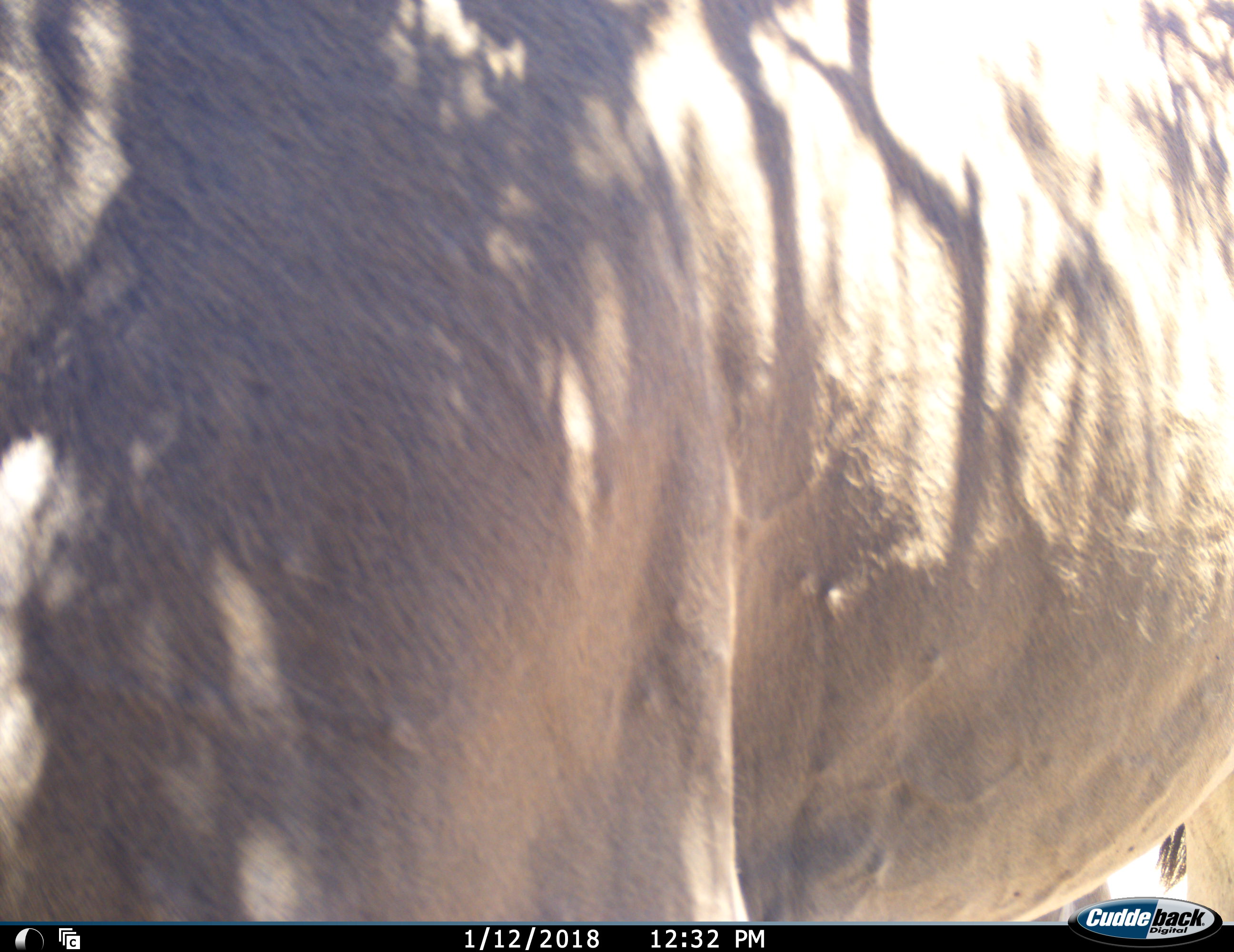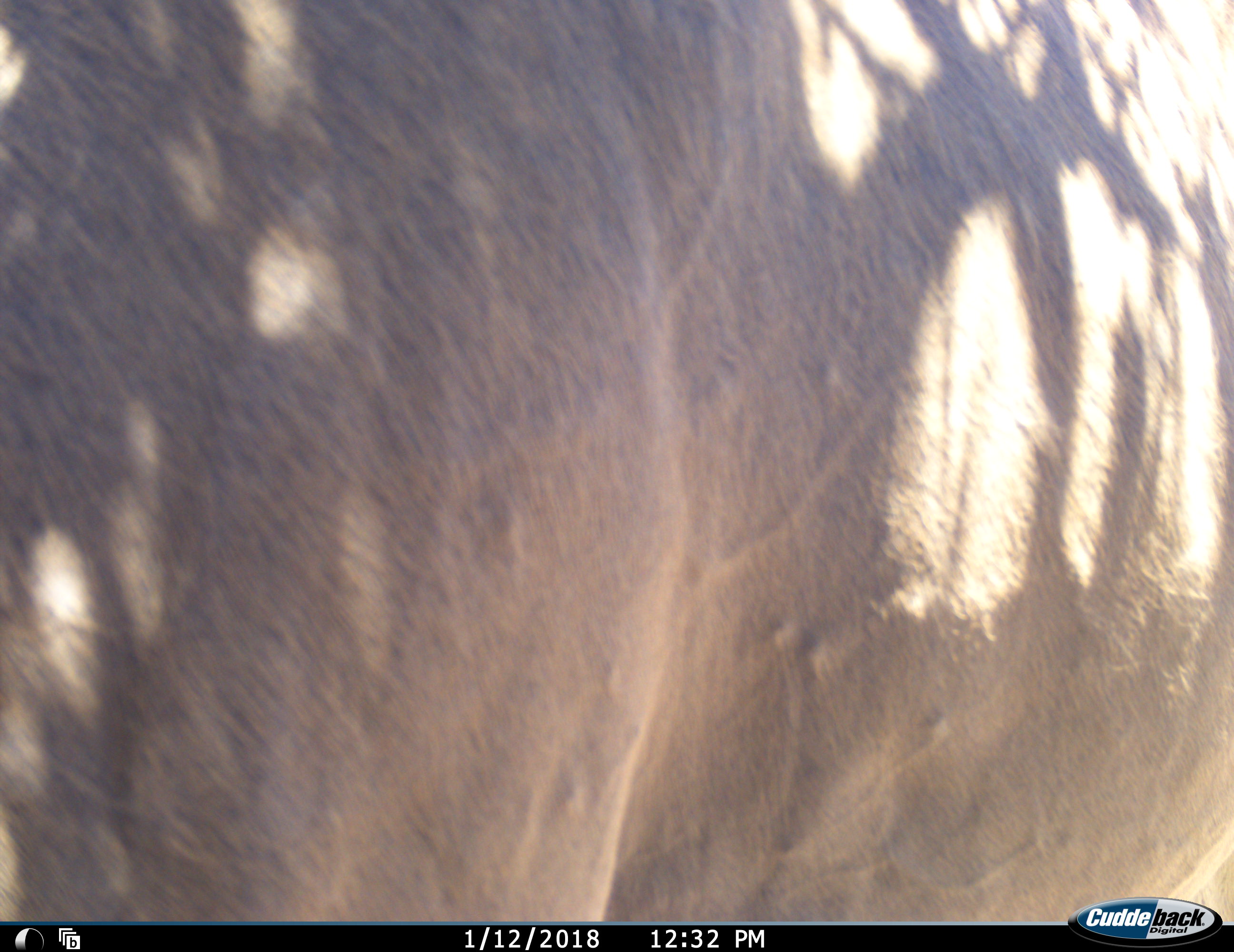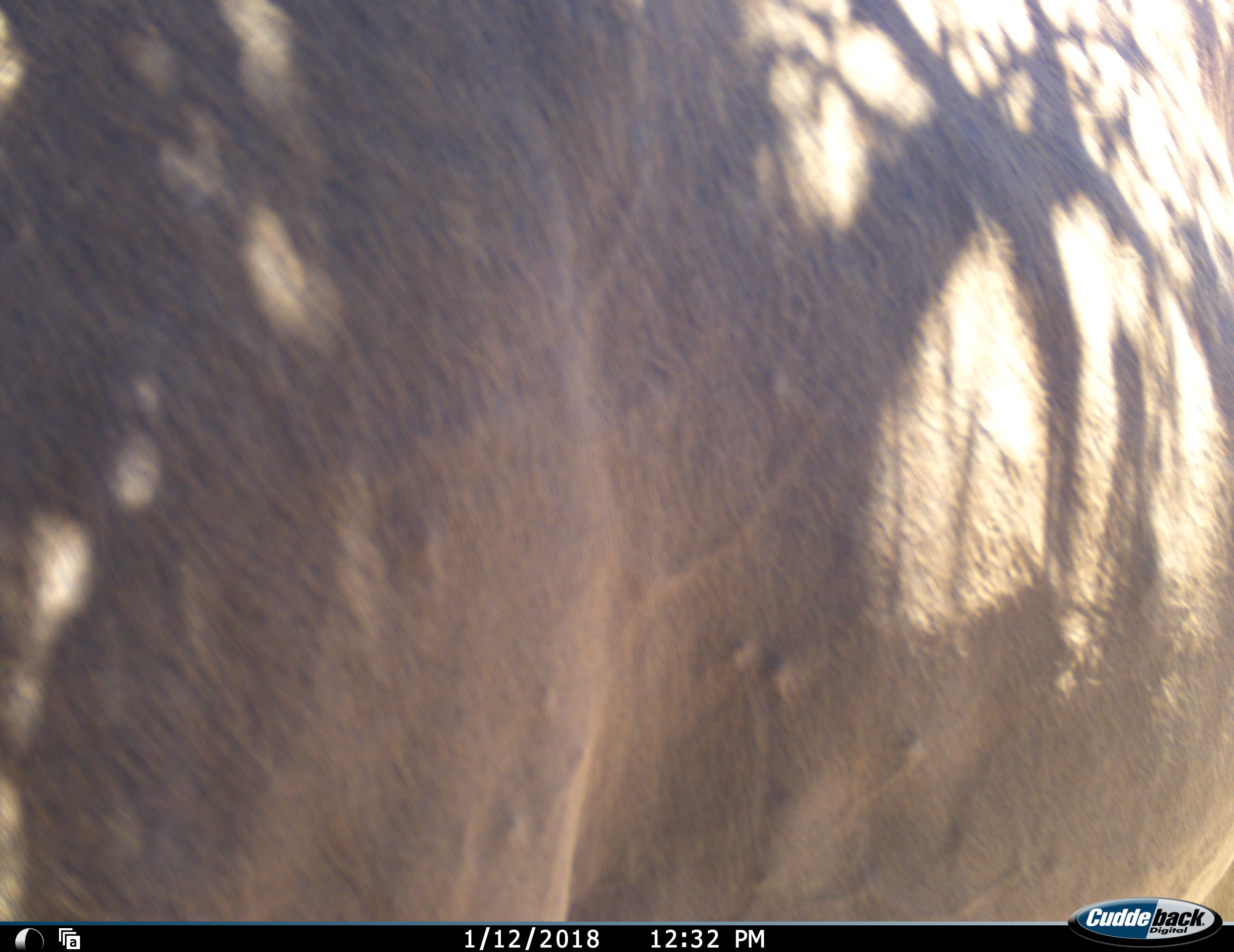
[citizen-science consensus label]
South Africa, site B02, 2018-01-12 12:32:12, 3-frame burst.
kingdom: Animalia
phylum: Chordata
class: Mammalia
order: Artiodactyla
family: Bovidae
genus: Tragelaphus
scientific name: Tragelaphus oryx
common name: eland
Eland (Tragelaphus oryx), count 1. Behavior (volunteer vote fractions): standing 83%, resting 0%, moving 33%, interacting 0%. Young present (vote fraction): 0%. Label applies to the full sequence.